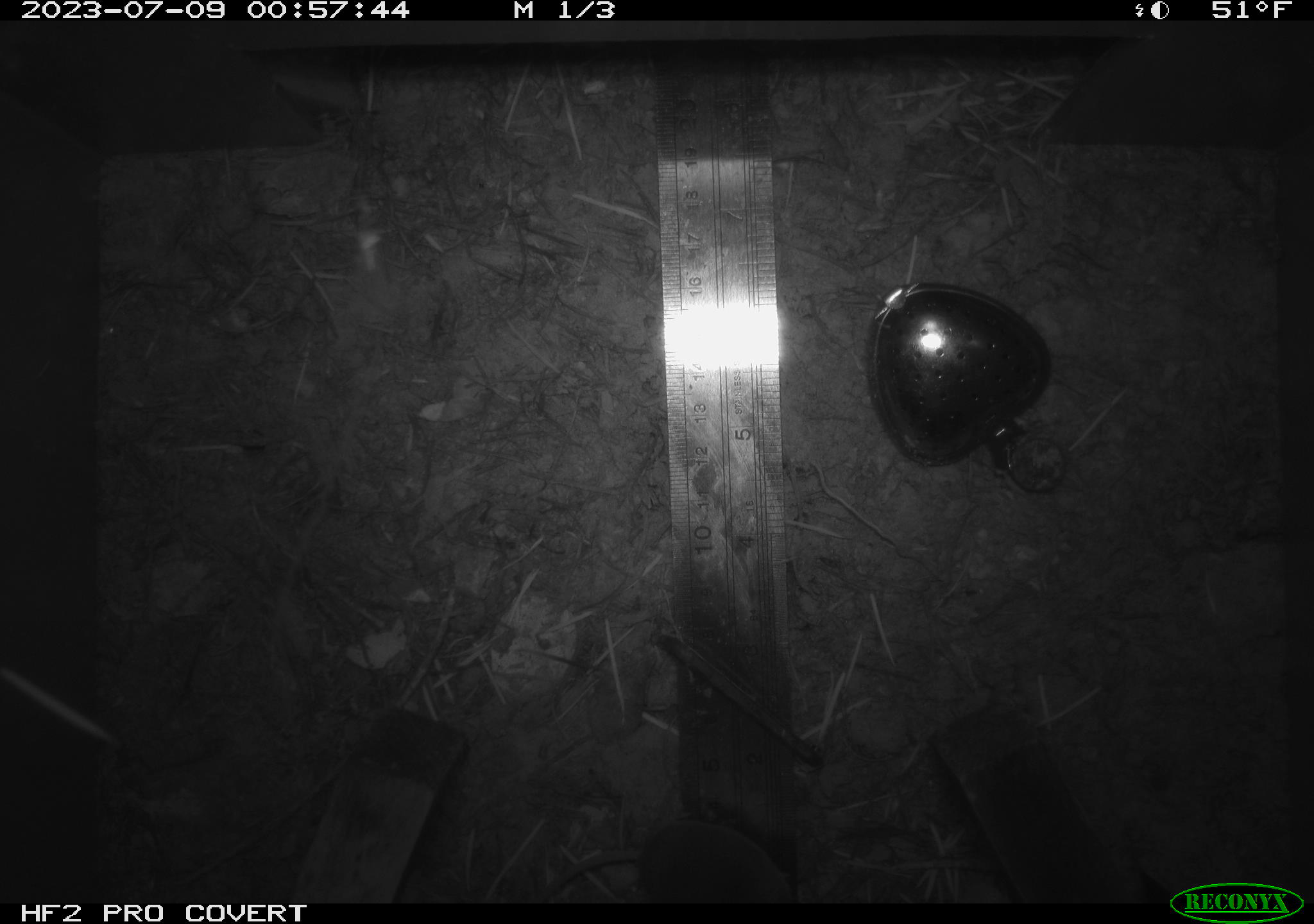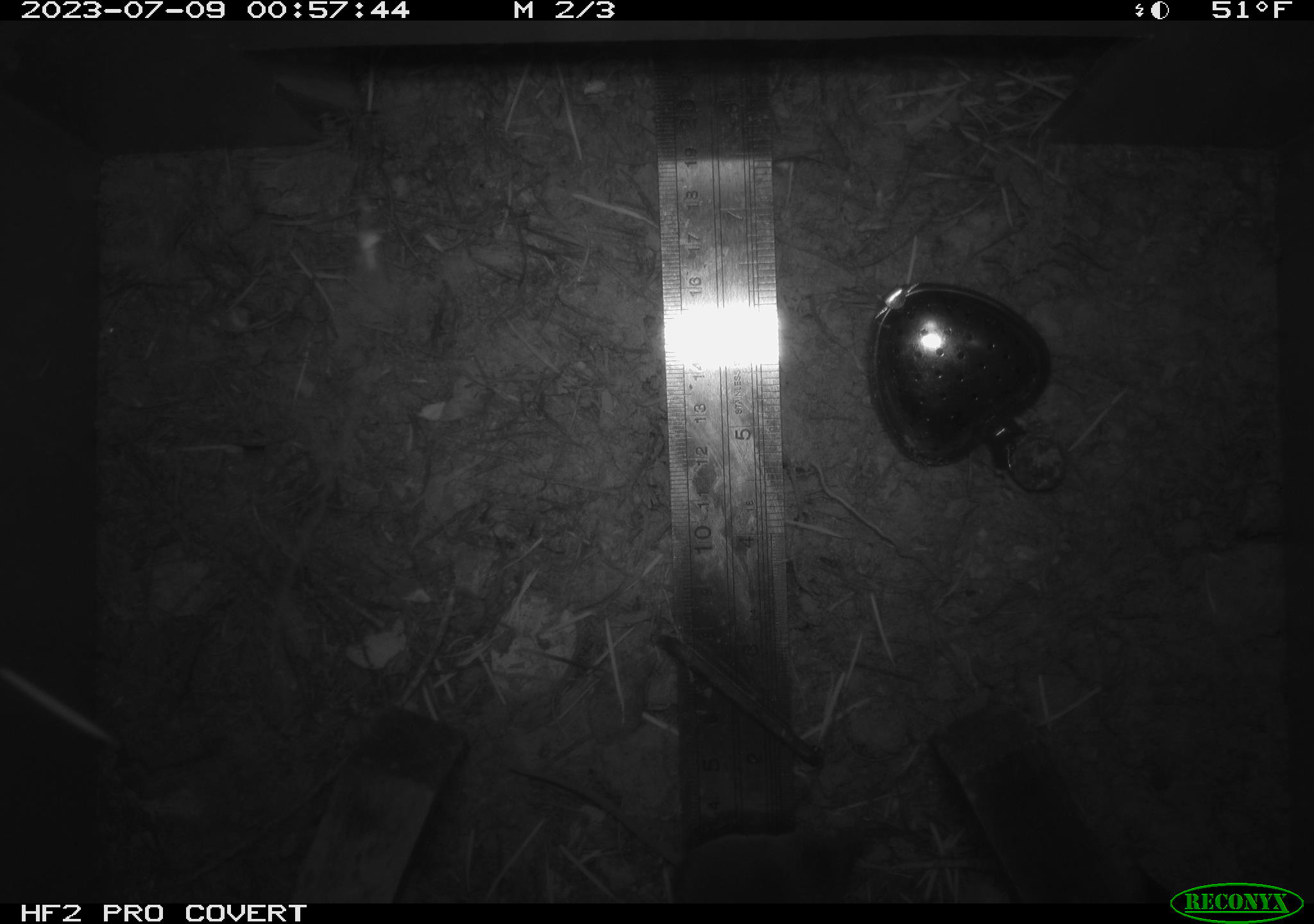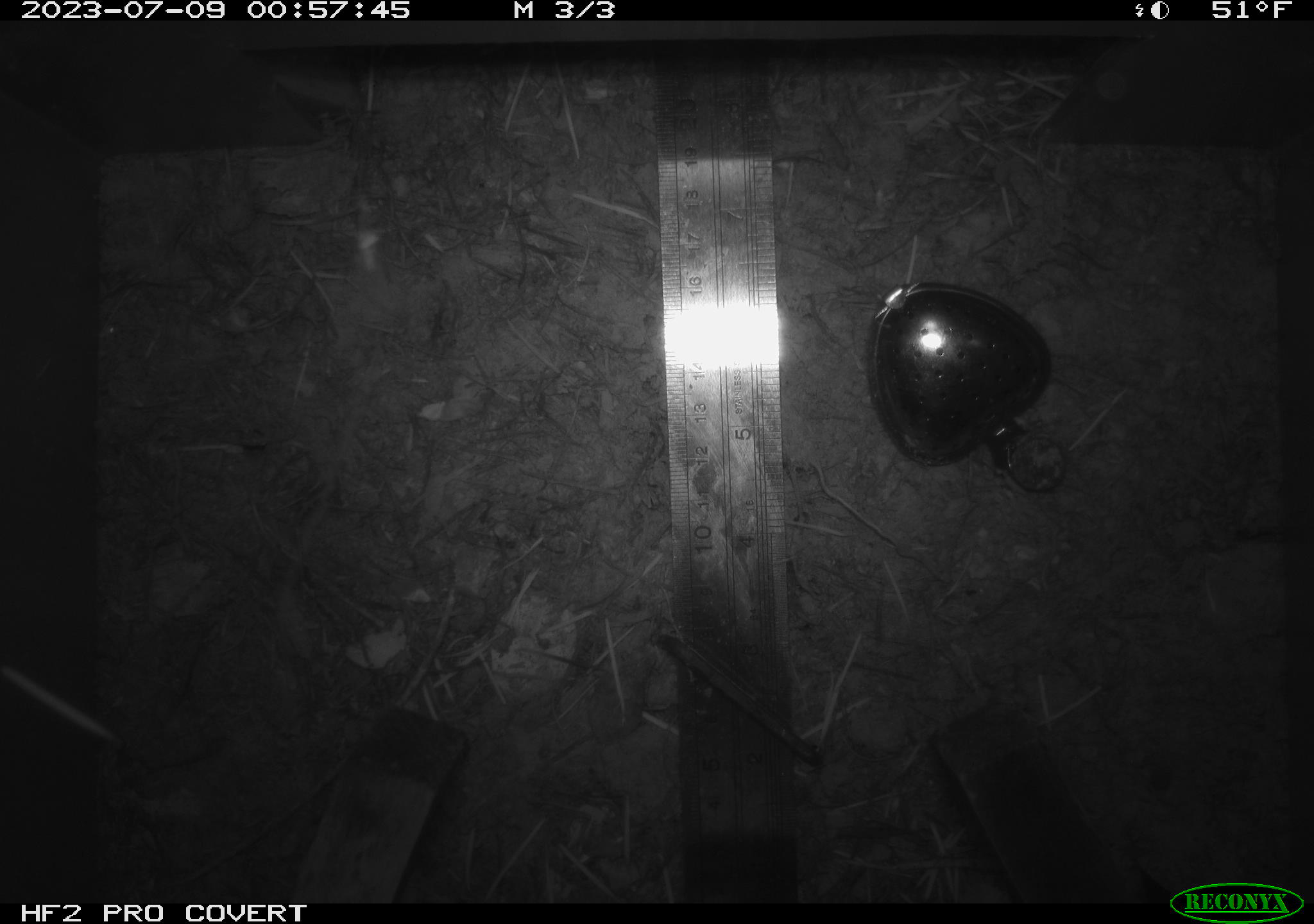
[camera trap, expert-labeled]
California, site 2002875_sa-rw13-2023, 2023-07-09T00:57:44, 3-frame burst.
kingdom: Animalia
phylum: Chordata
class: Mammalia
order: Eulipotyphla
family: Soricidae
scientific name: Soricidae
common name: shrews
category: soricidae family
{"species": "soricidae family (shrews) (Soricidae)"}